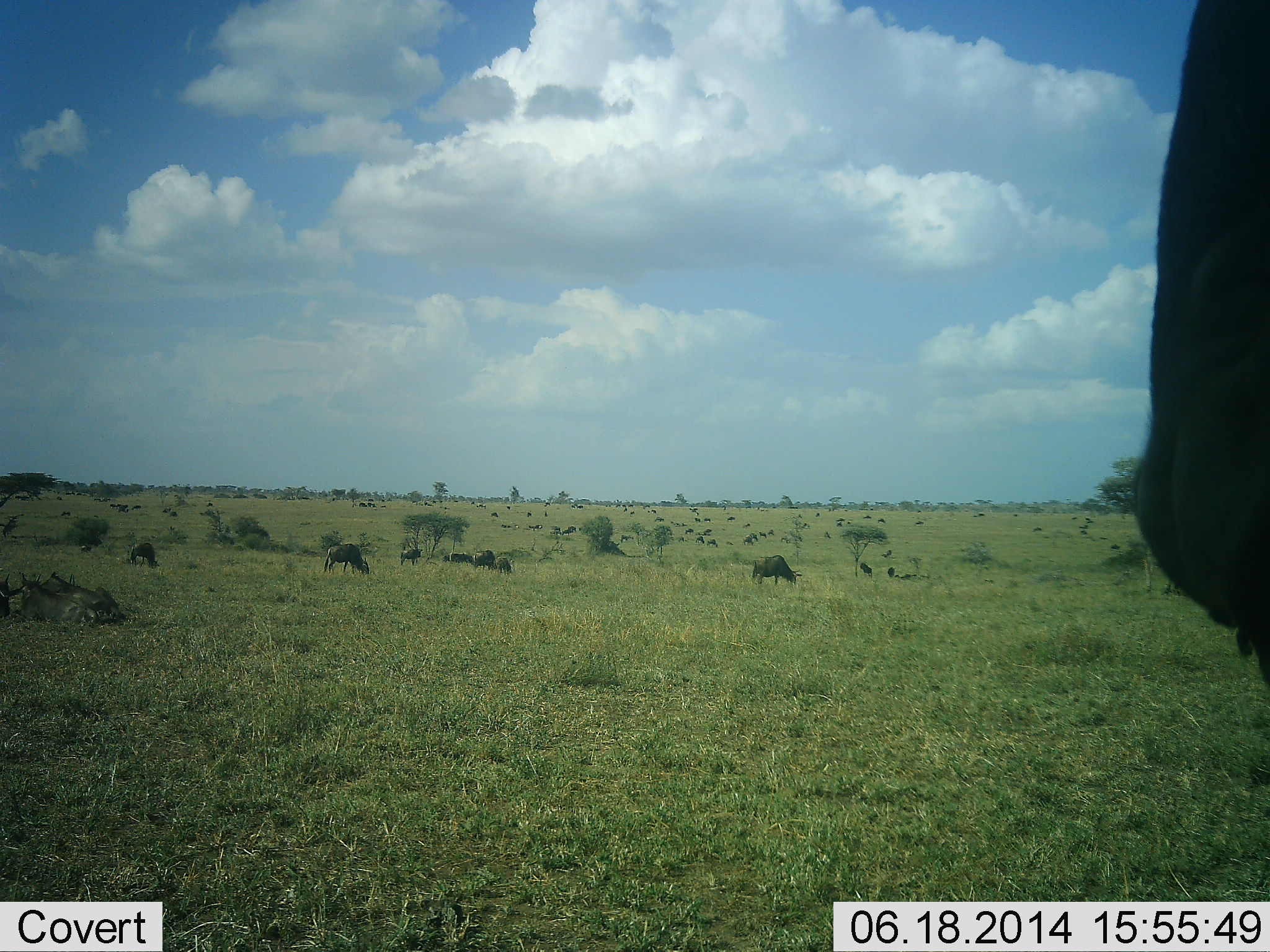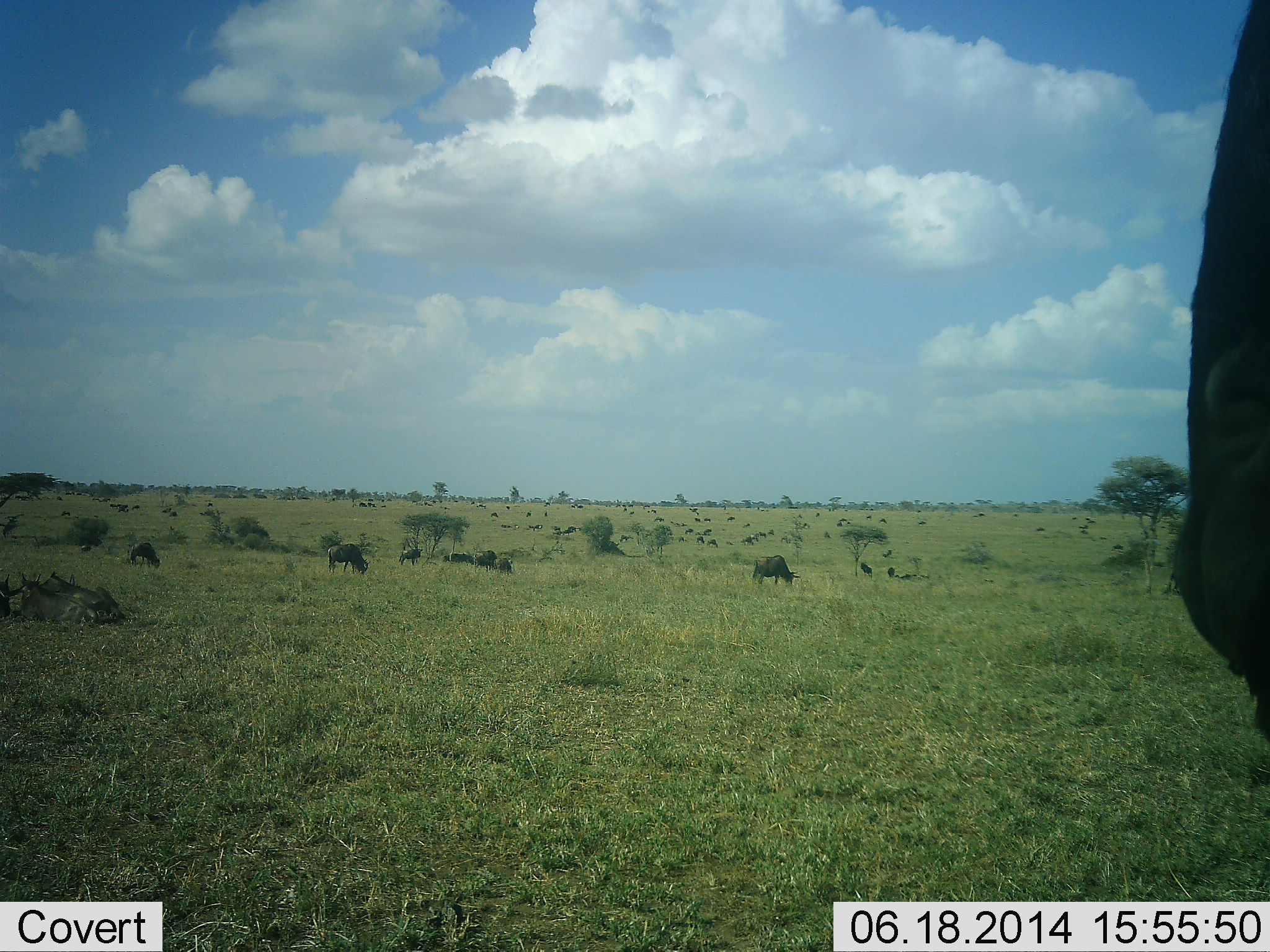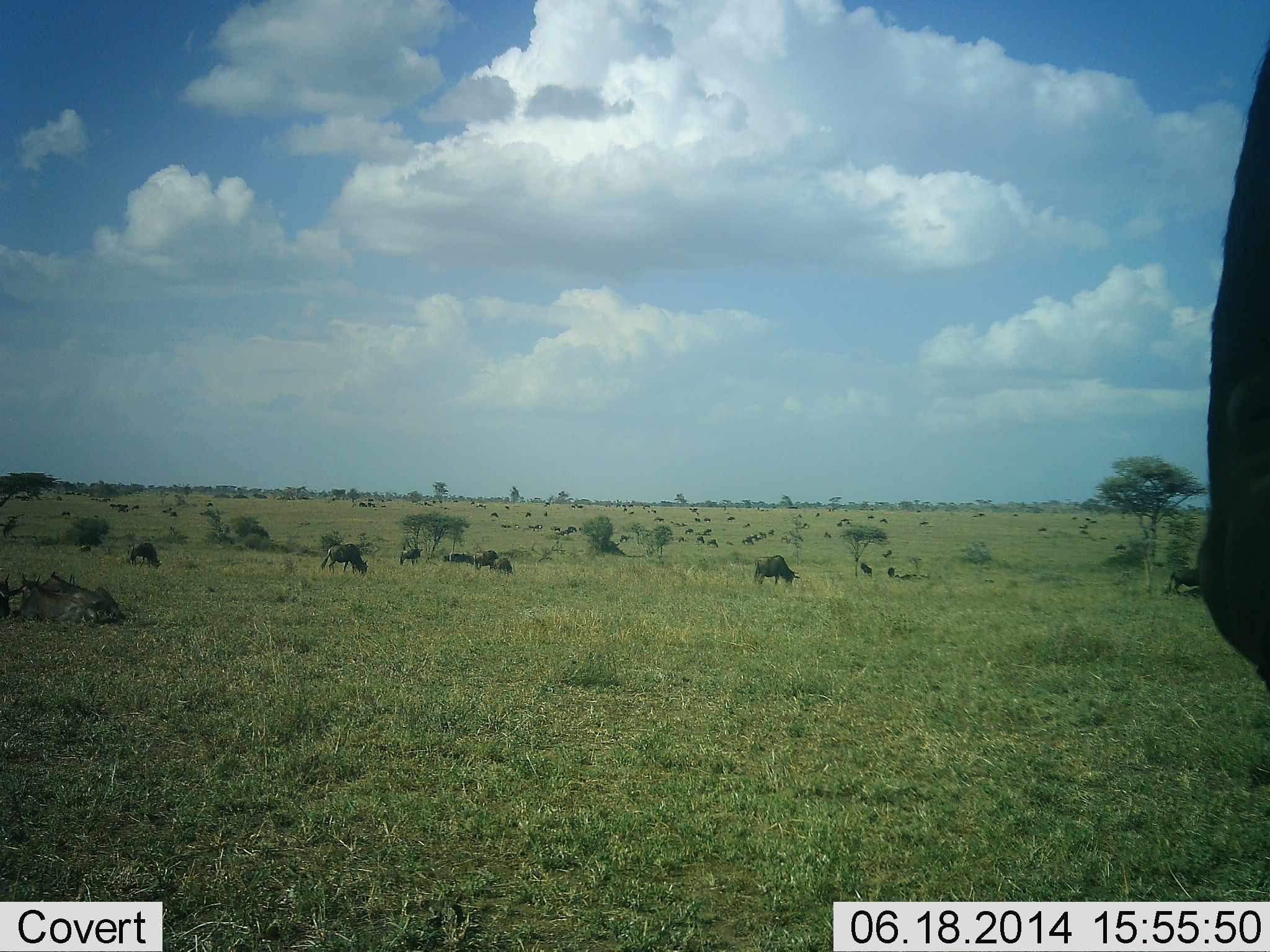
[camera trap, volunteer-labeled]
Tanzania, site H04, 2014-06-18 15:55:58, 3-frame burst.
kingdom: Animalia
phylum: Chordata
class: Mammalia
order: Artiodactyla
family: Bovidae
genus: Connochaetes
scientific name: Connochaetes taurinus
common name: blue wildebeest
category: wildebeest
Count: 11-50.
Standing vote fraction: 60%.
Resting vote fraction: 30%.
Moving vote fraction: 40%.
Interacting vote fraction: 10%.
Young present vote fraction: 0%.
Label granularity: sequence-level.